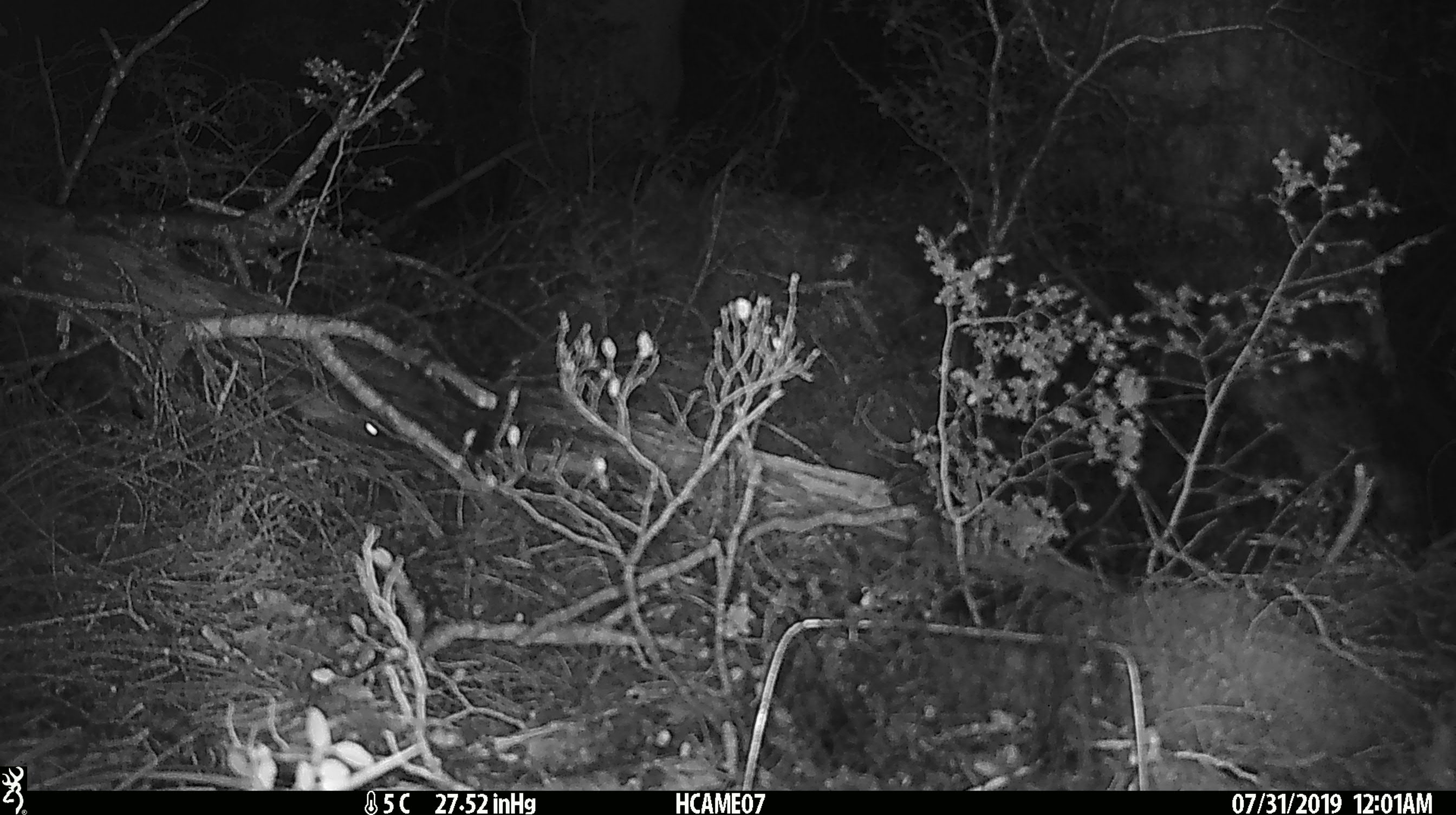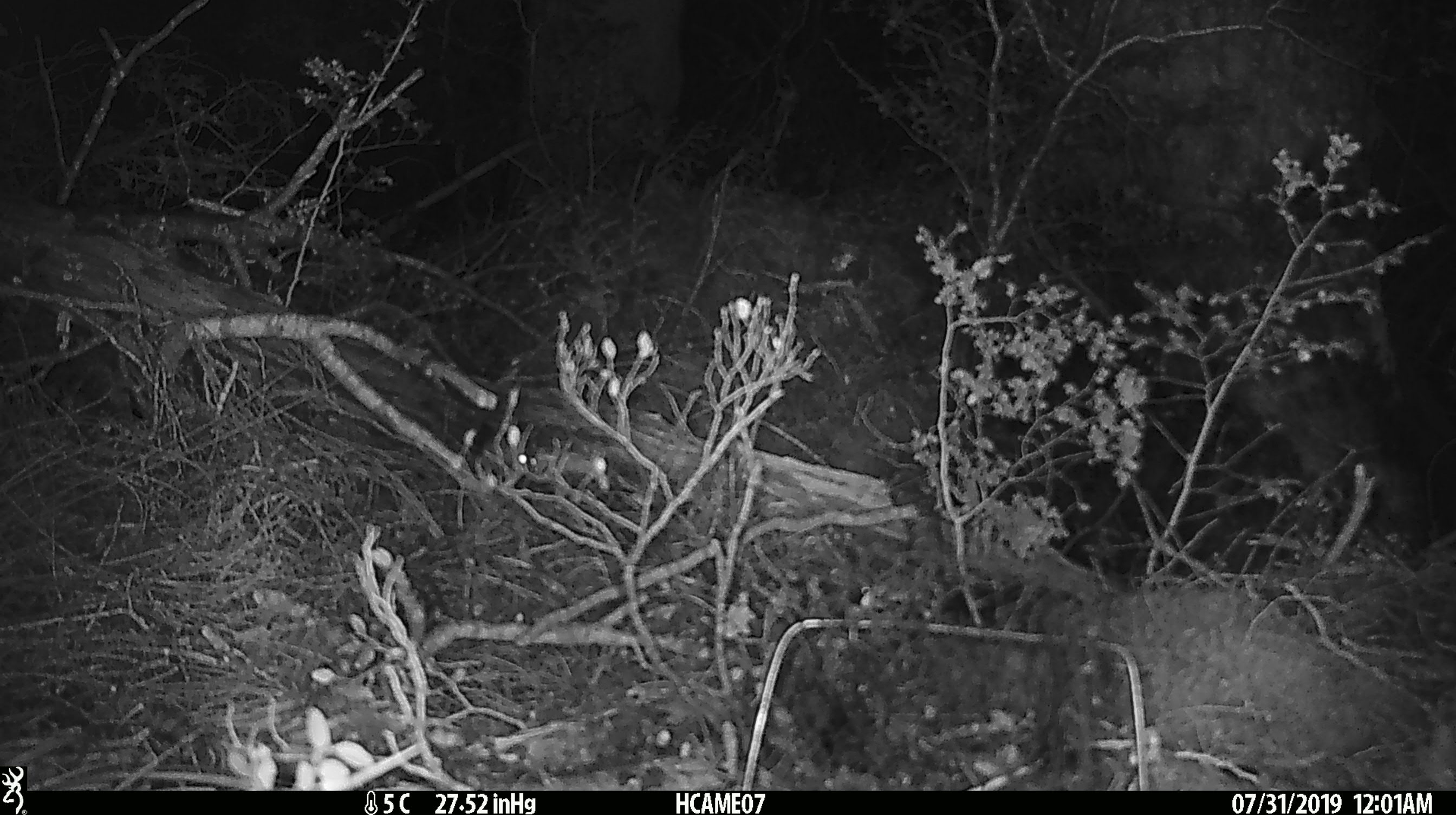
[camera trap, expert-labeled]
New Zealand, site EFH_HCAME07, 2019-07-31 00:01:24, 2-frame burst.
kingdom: Animalia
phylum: Chordata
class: Mammalia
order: Rodentia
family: Muridae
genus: Mus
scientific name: Mus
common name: mouse